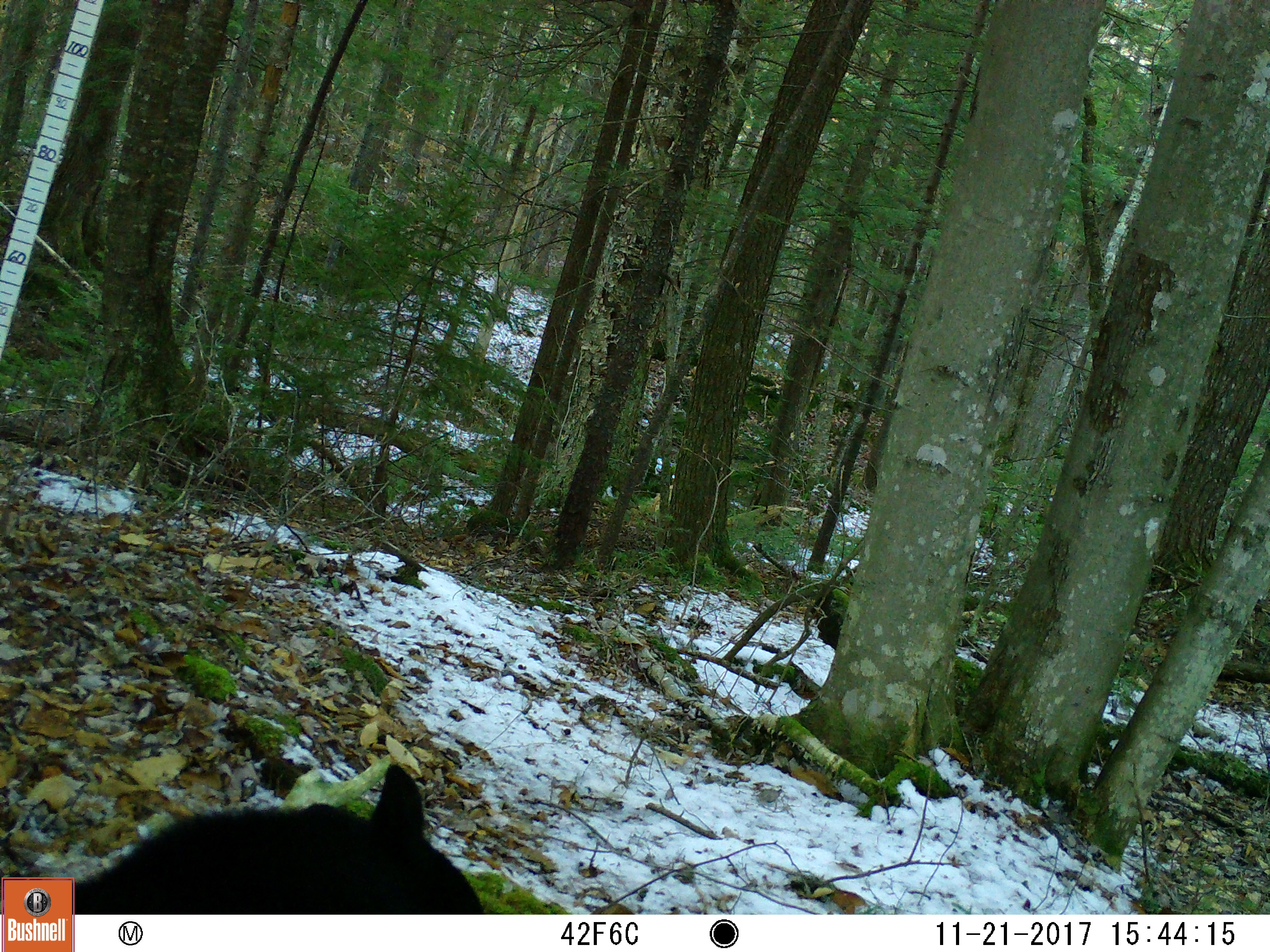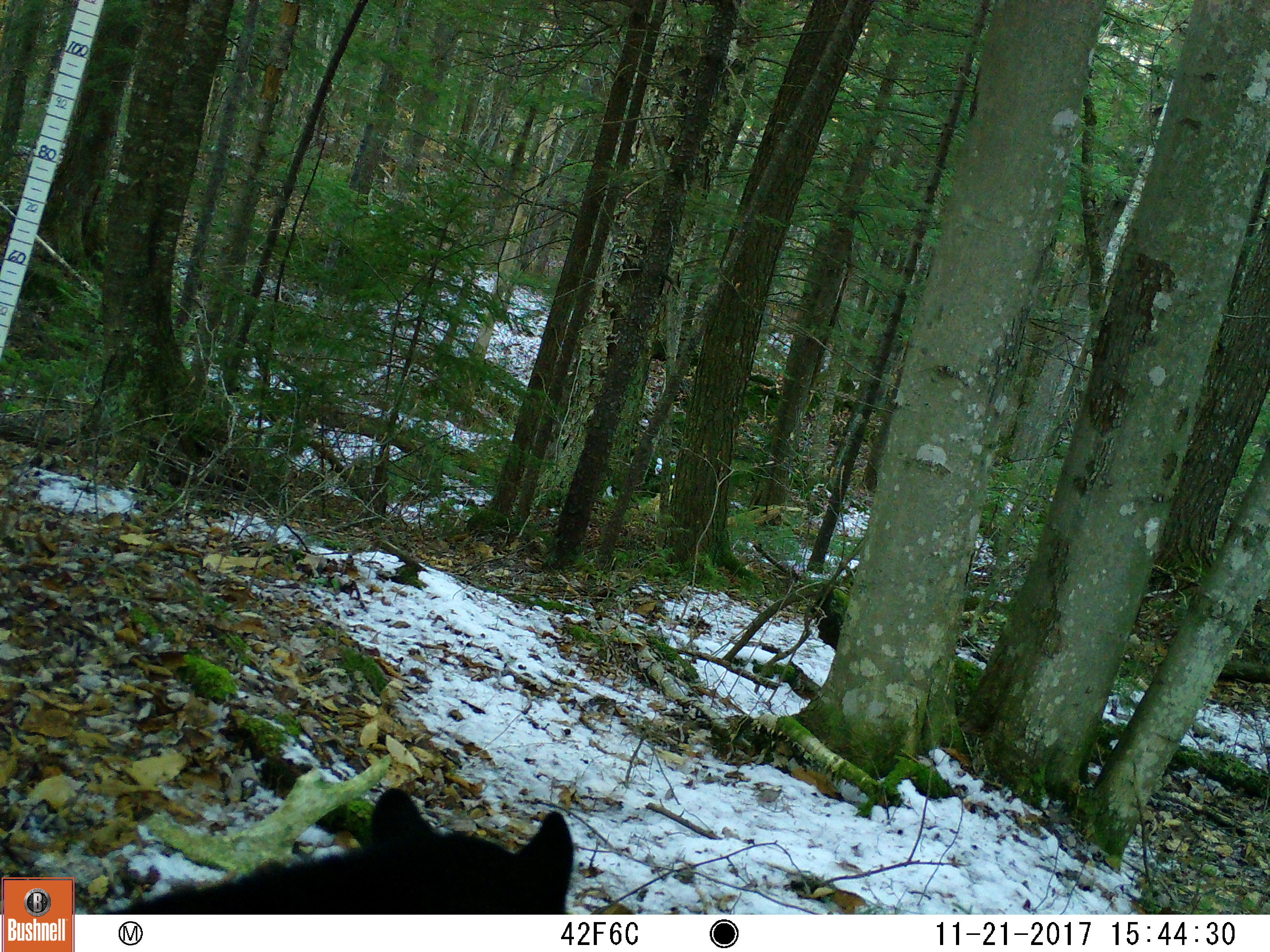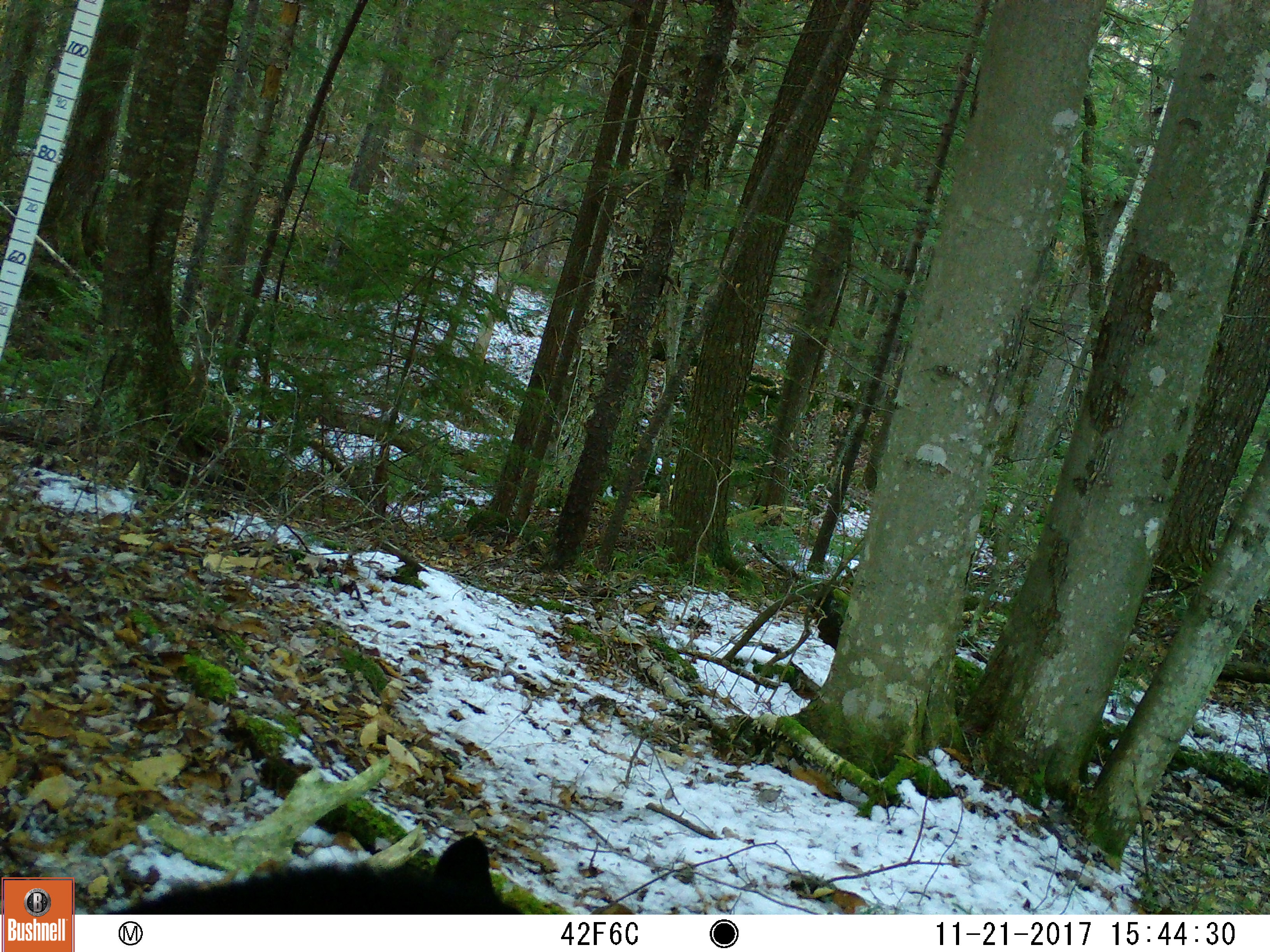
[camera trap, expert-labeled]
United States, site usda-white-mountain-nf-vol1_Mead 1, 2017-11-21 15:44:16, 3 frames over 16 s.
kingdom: Animalia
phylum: Chordata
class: Mammalia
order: Carnivora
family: Ursidae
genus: Ursus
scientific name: Ursus americanus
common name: black bear